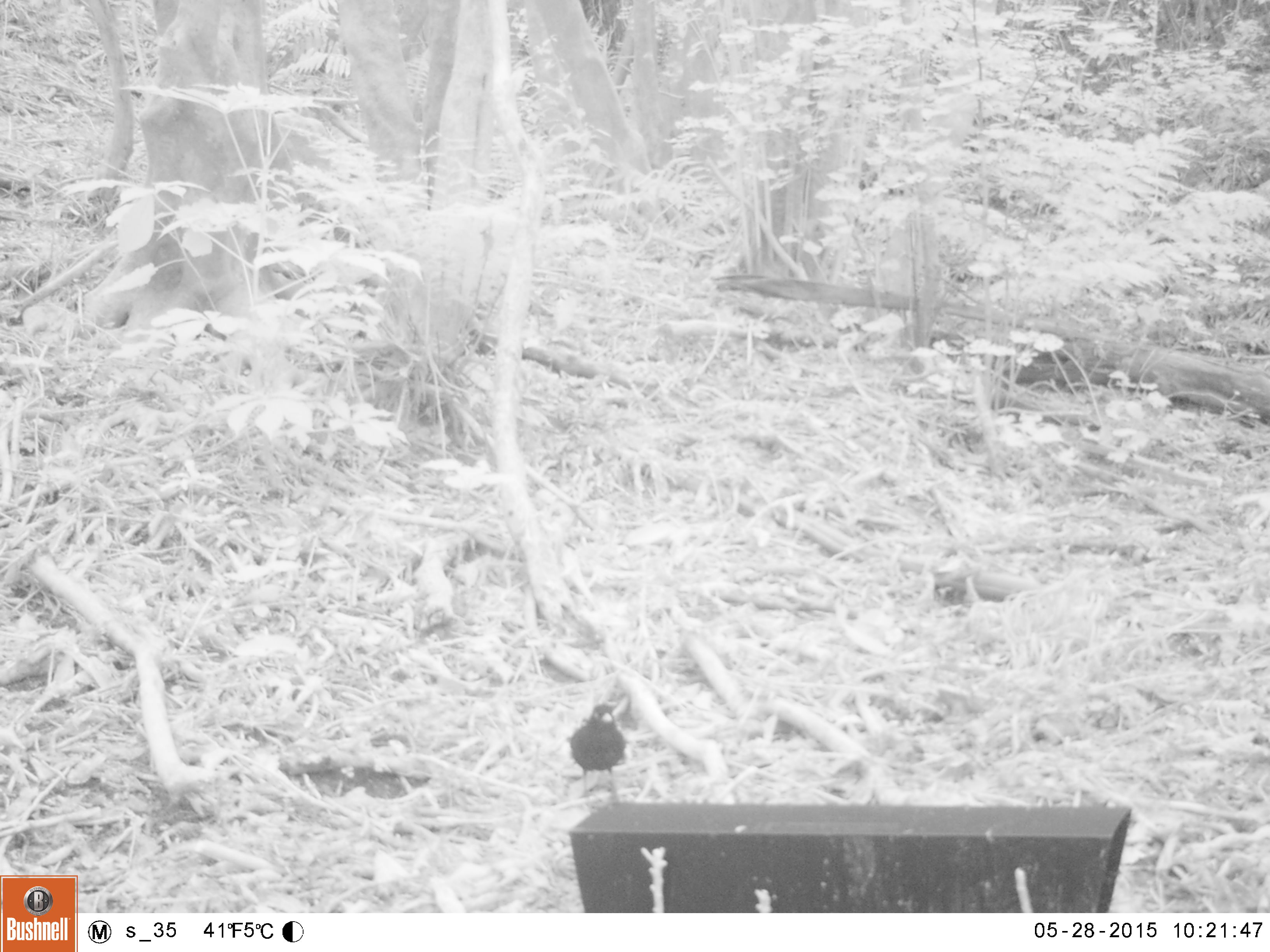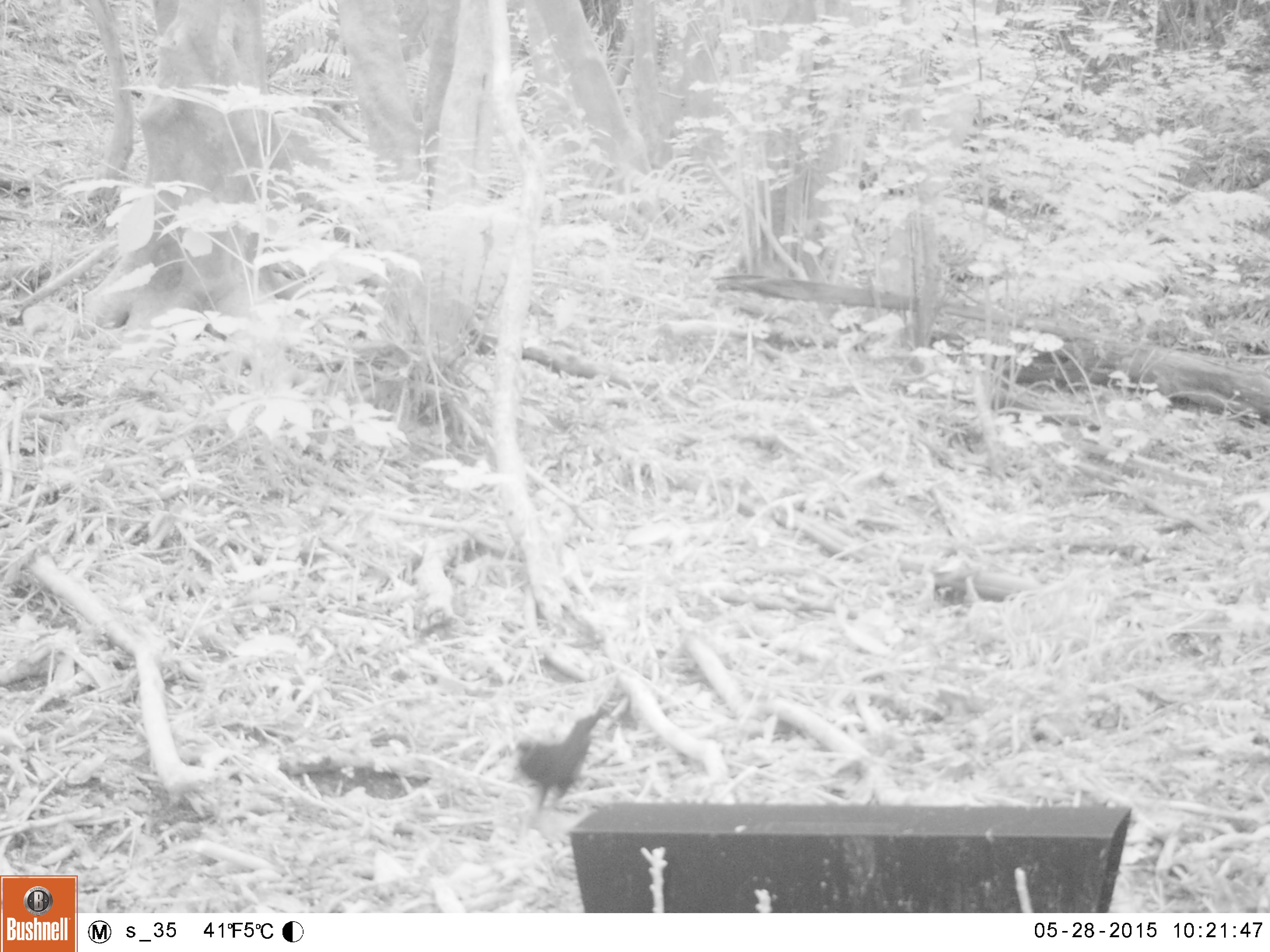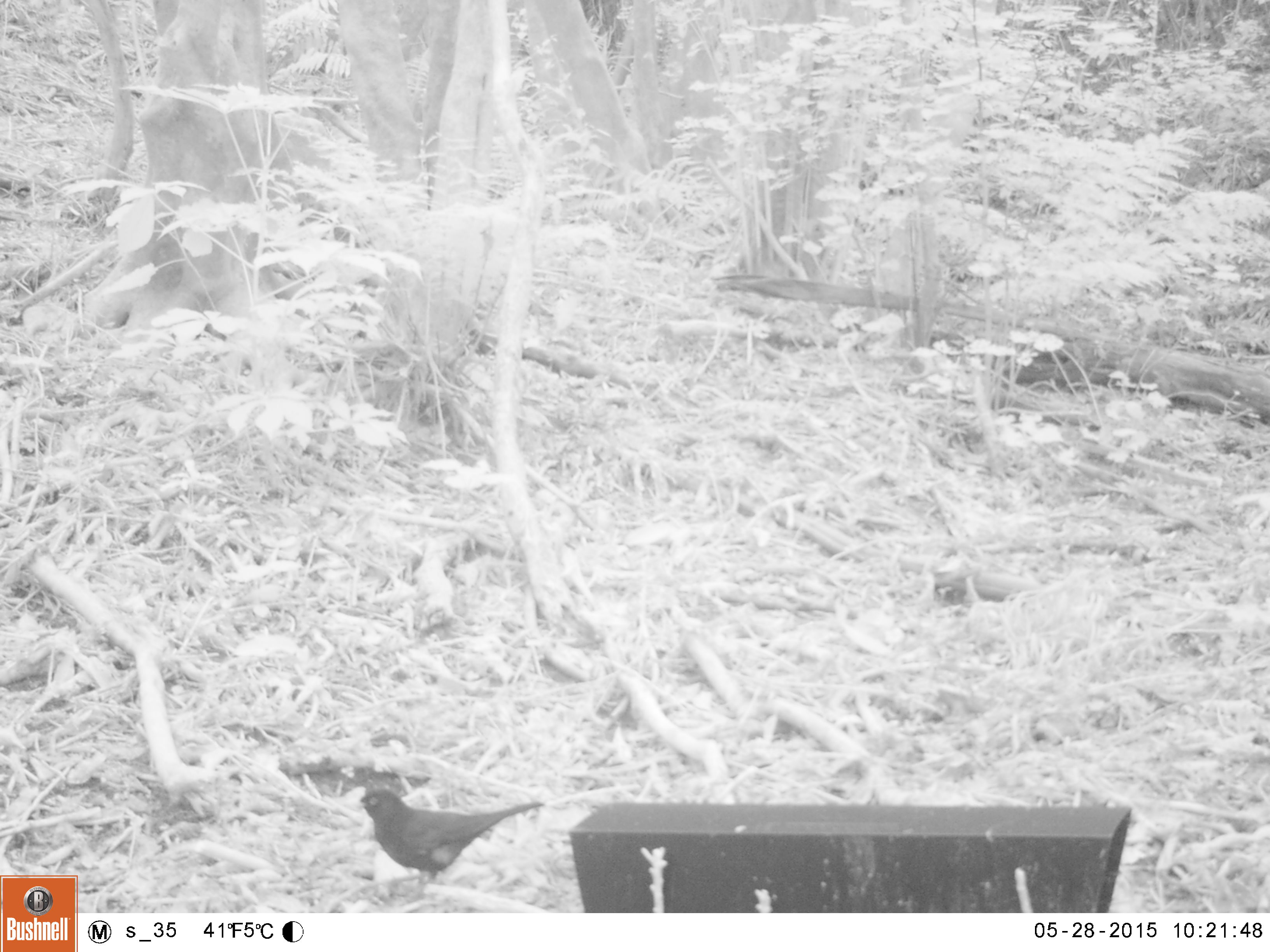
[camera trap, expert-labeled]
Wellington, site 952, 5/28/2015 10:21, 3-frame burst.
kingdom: Animalia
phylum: Chordata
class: Aves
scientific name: Aves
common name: bird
Bird (Aves).